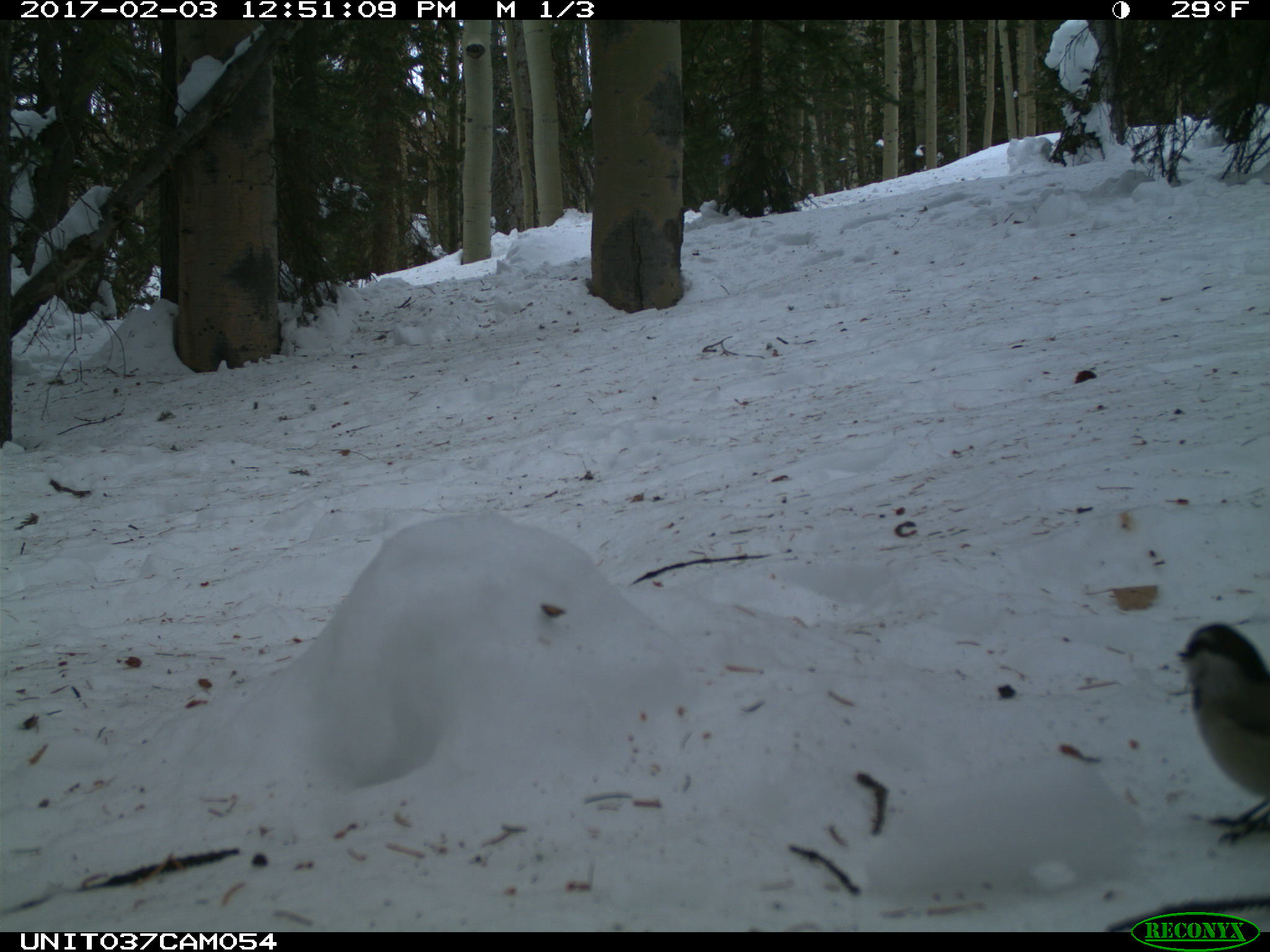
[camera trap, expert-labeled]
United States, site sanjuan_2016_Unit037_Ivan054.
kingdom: Animalia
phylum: Chordata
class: Aves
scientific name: Aves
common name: birds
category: unidentified bird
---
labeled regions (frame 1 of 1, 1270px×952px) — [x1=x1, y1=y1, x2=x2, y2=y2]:
animal: [x1=1166, y1=616, x2=1267, y2=849]